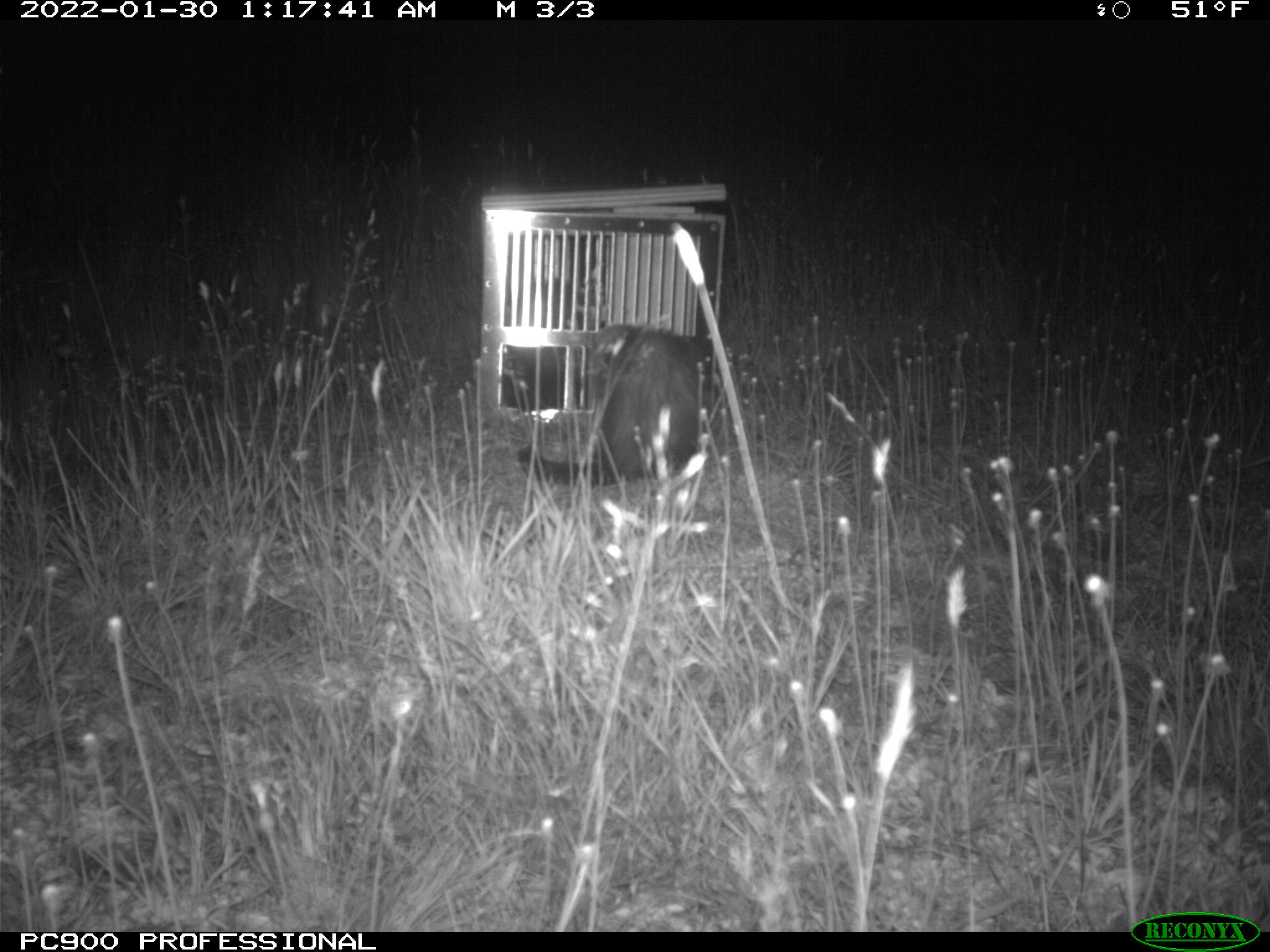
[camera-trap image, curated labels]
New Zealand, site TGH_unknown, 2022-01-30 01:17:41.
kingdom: Animalia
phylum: Chordata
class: Mammalia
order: Carnivora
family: Mustelidae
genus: Mustela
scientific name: Mustela furo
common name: ferret